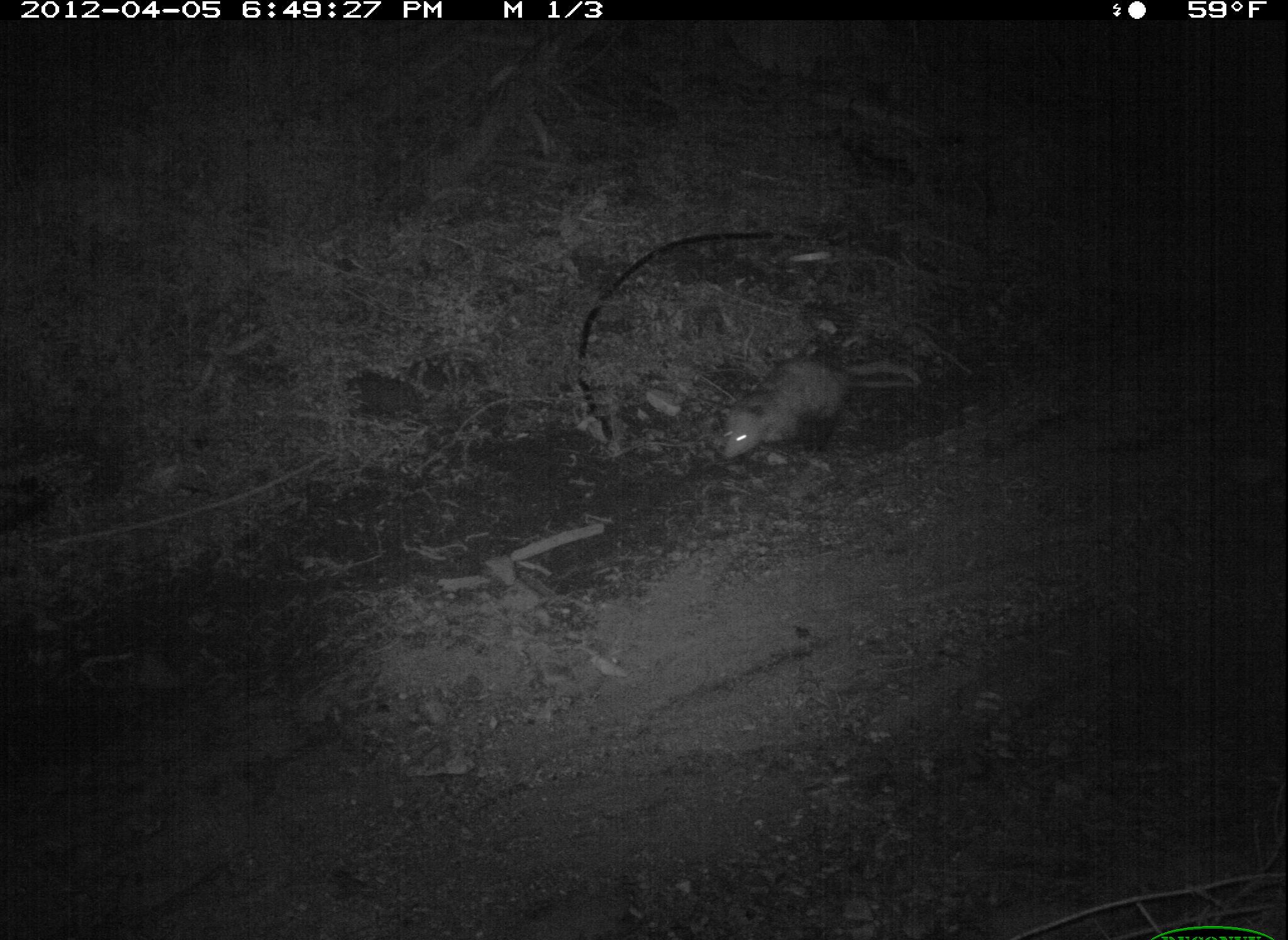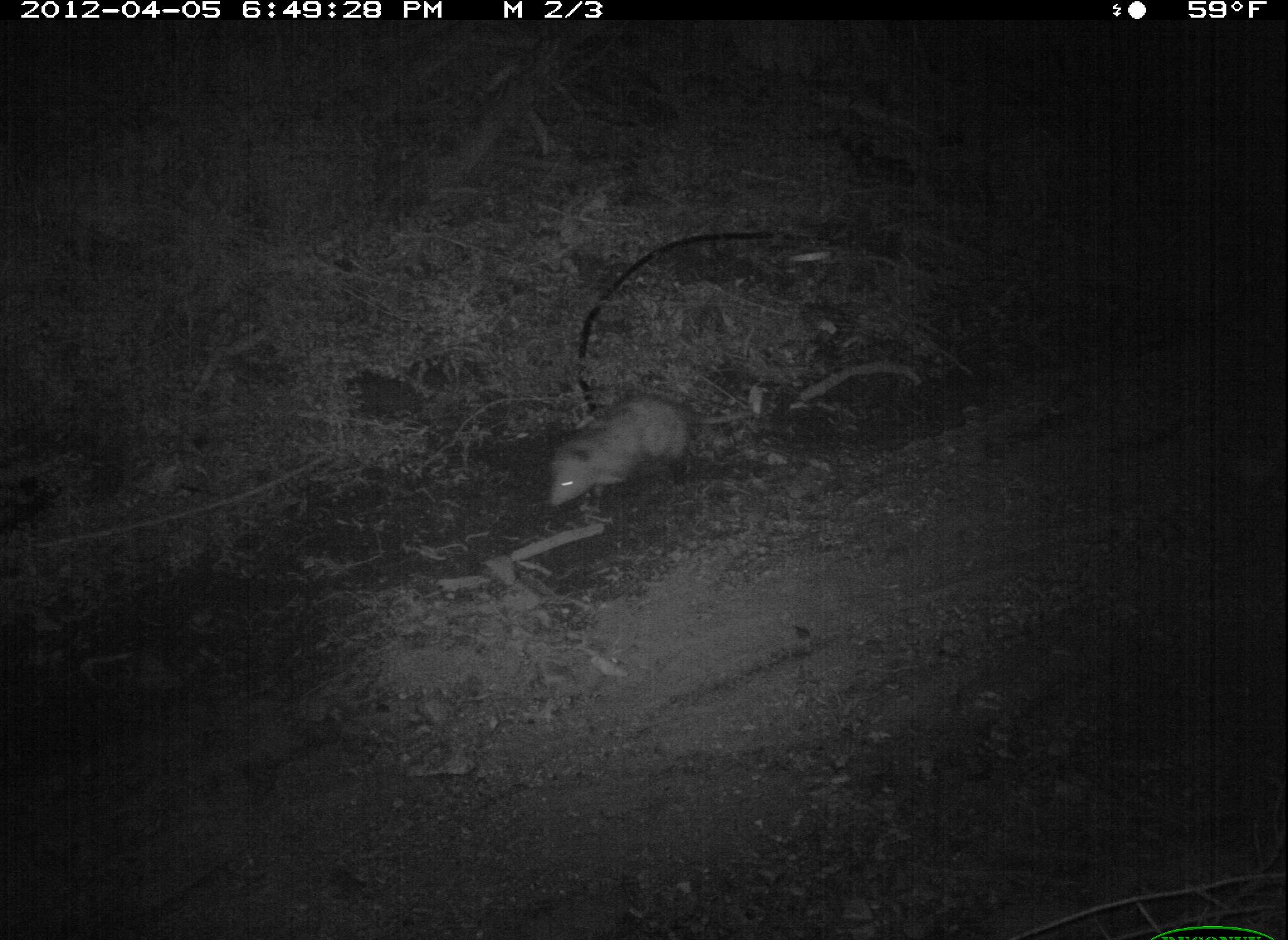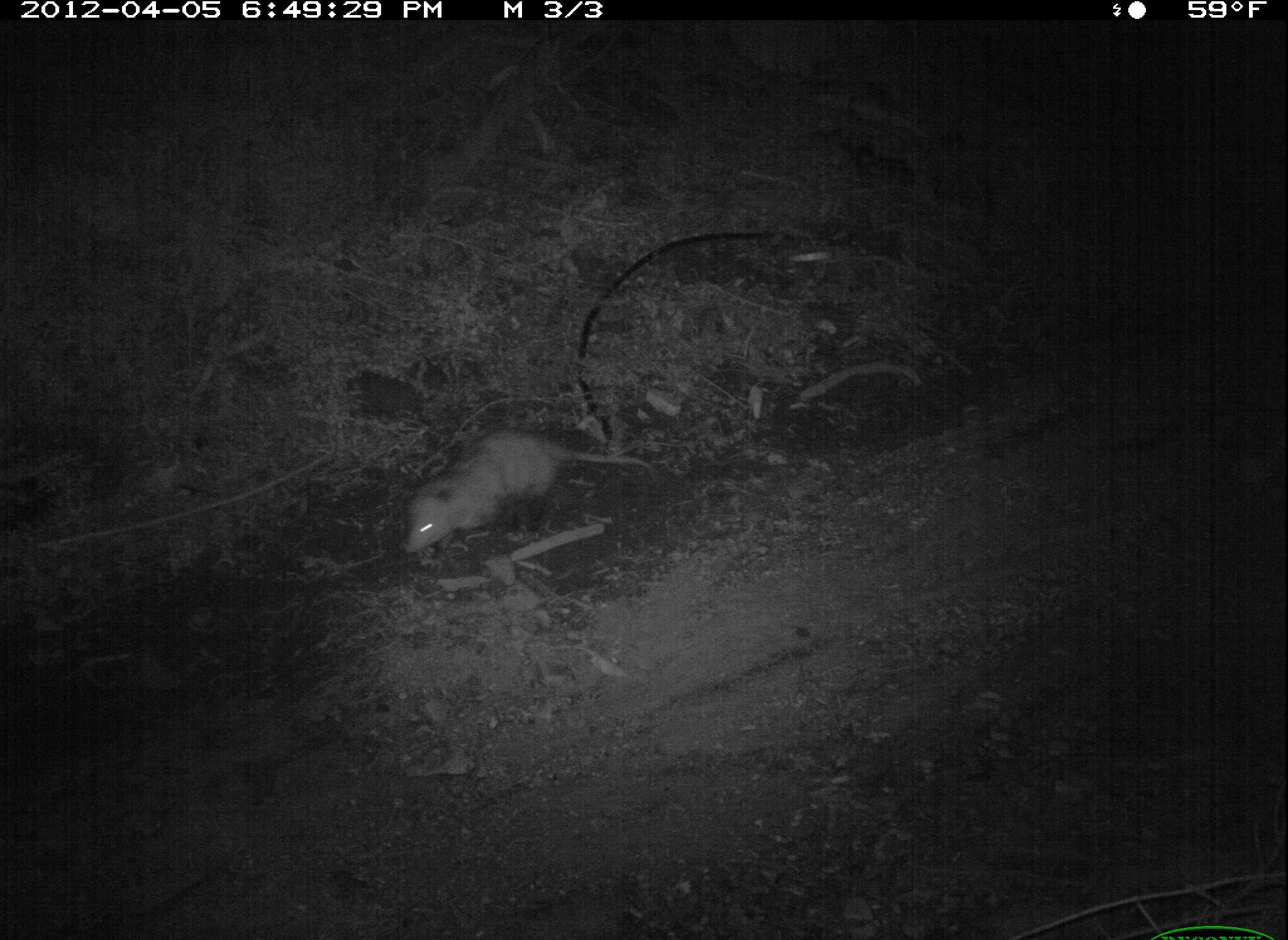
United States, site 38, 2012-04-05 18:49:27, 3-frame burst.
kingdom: Animalia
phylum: Chordata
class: Mammalia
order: Didelphimorphia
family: Didelphidae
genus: Didelphis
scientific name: Didelphis virginiana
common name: virginia opossum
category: opossum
Opossum (virginia opossum) (Didelphis virginiana).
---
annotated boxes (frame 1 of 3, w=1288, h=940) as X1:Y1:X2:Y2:
opossum: 699:330:942:474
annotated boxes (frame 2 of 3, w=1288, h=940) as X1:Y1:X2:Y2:
opossum: 546:388:749:515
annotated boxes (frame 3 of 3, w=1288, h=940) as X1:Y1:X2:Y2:
opossum: 398:419:663:567